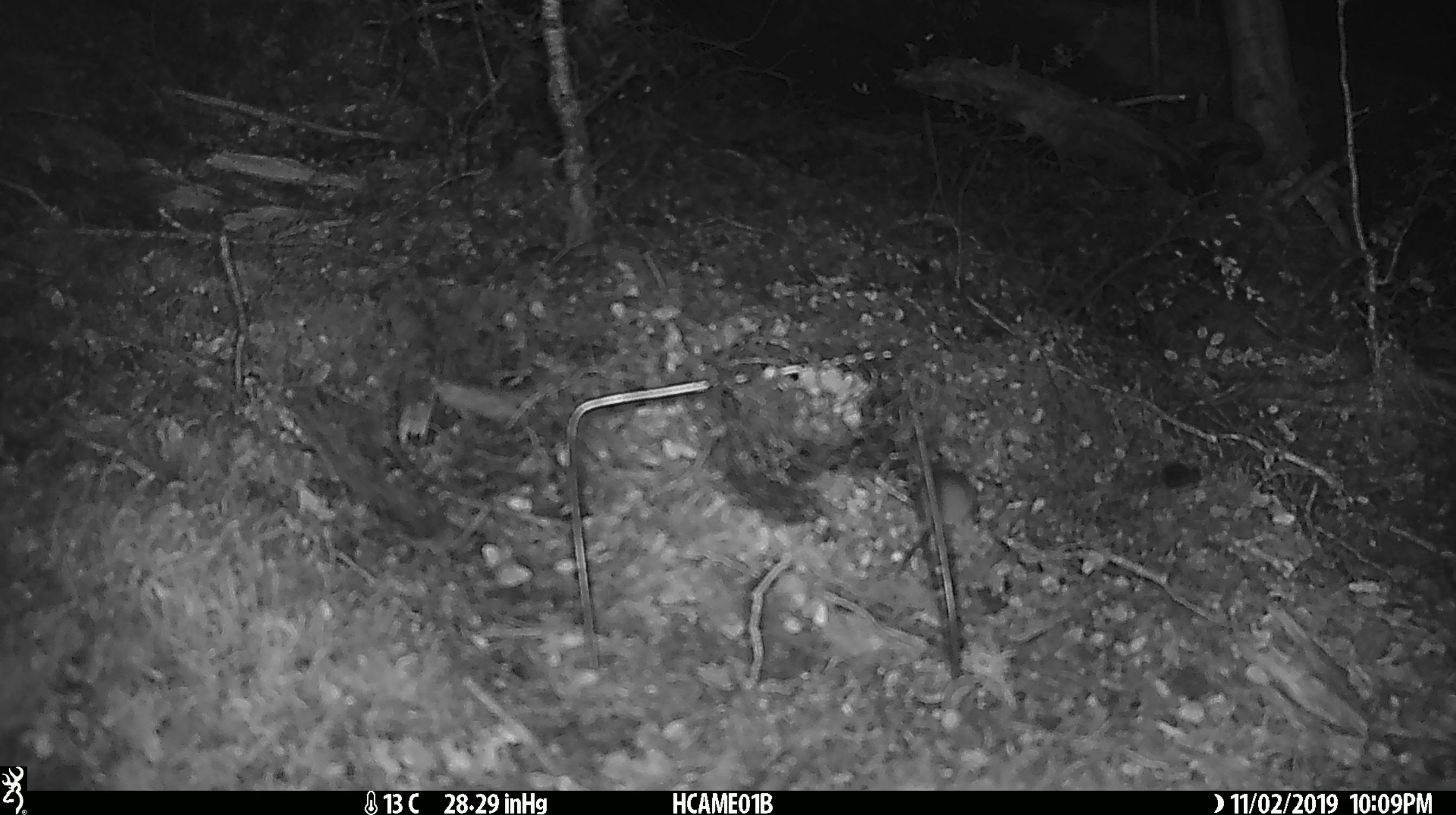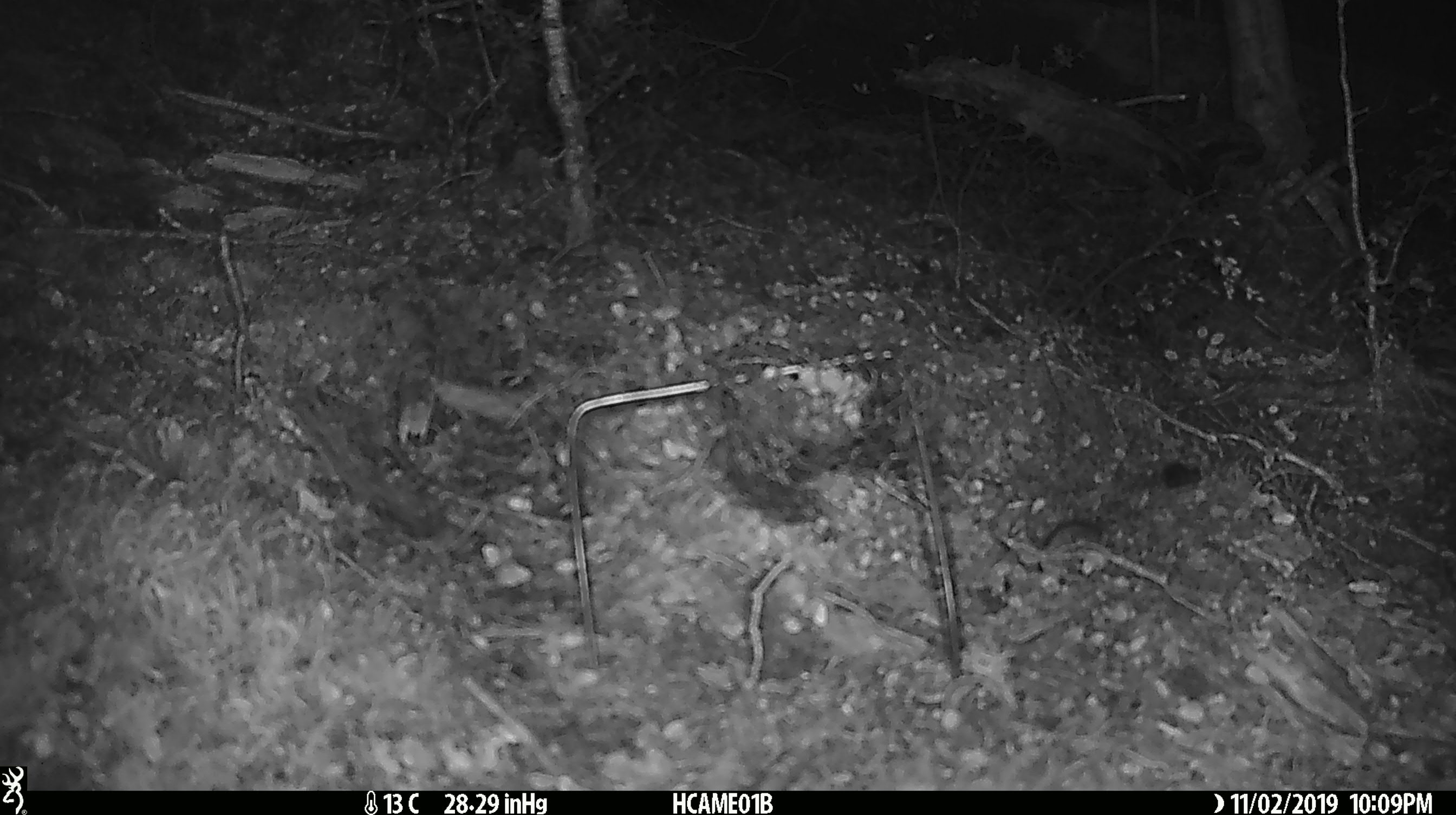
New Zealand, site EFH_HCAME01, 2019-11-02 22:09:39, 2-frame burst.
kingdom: Animalia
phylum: Chordata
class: Mammalia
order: Rodentia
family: Muridae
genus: Mus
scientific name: Mus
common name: mouse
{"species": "mouse (Mus)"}